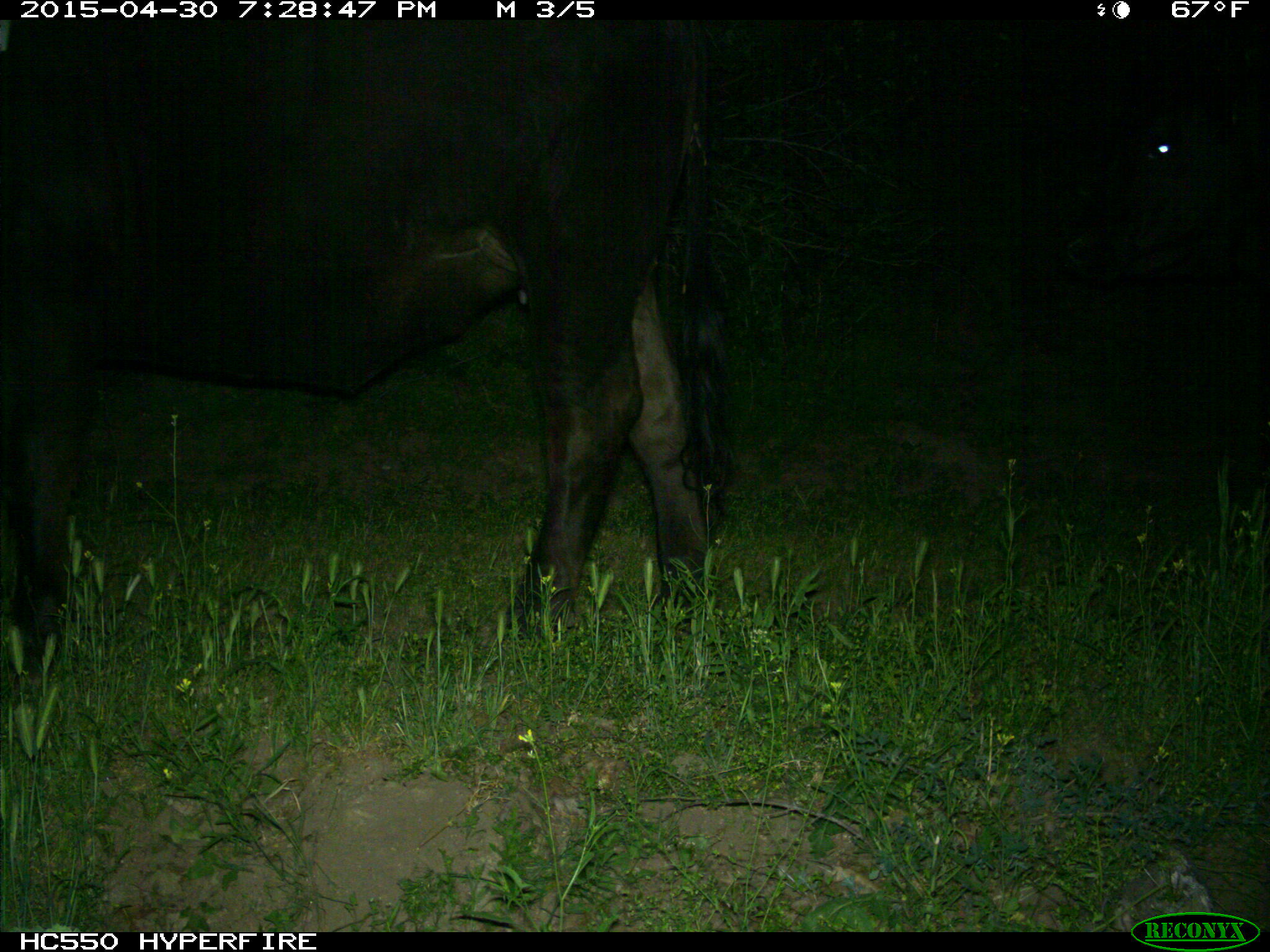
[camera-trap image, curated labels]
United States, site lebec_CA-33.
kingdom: Animalia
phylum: Chordata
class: Mammalia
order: Artiodactyla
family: Bovidae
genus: Bos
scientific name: Bos taurus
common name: domestic cow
Bos taurus (domestic cow).